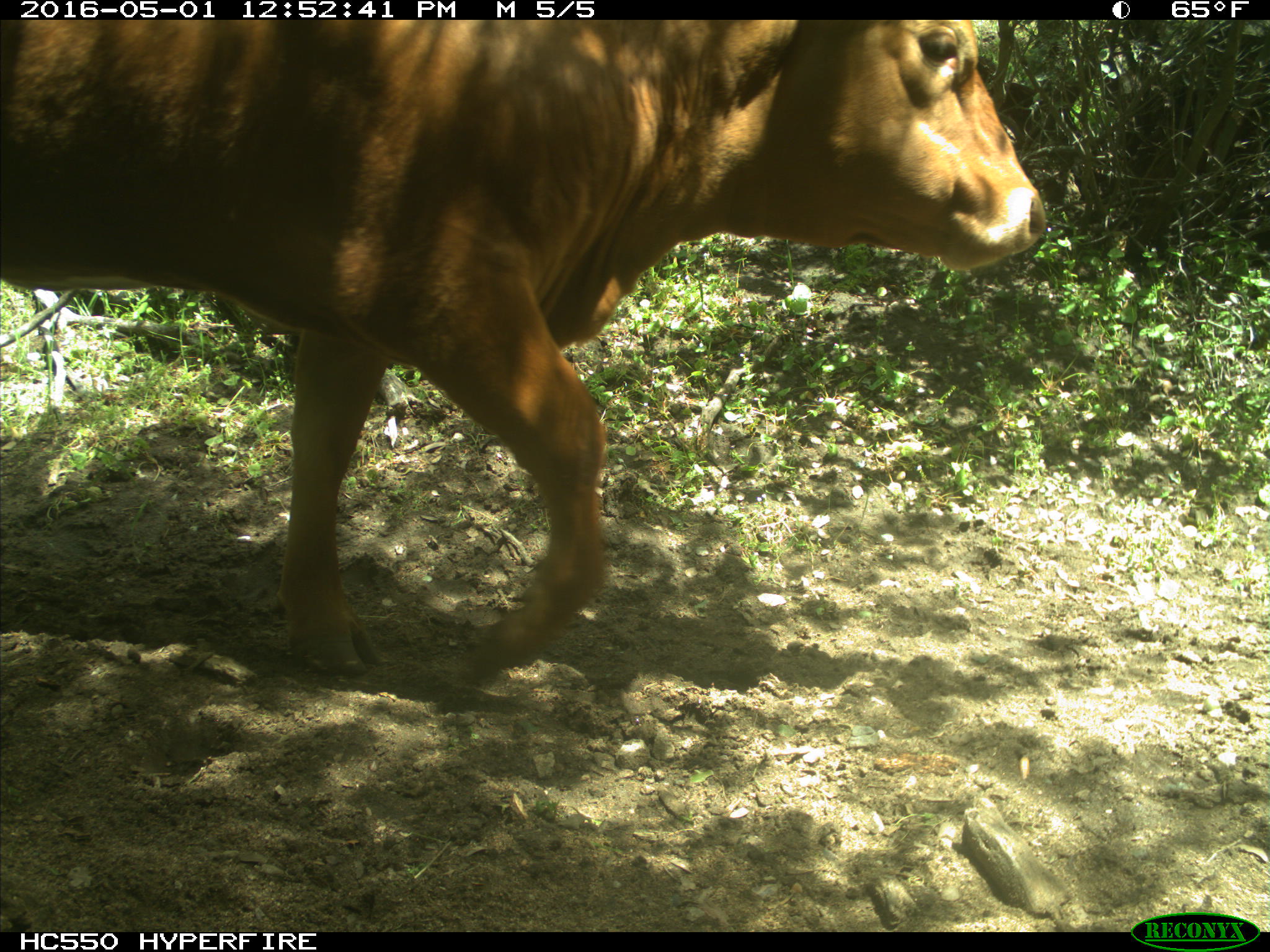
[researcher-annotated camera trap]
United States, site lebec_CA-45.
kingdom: Animalia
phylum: Chordata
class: Mammalia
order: Artiodactyla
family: Bovidae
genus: Bos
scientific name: Bos taurus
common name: domestic cow